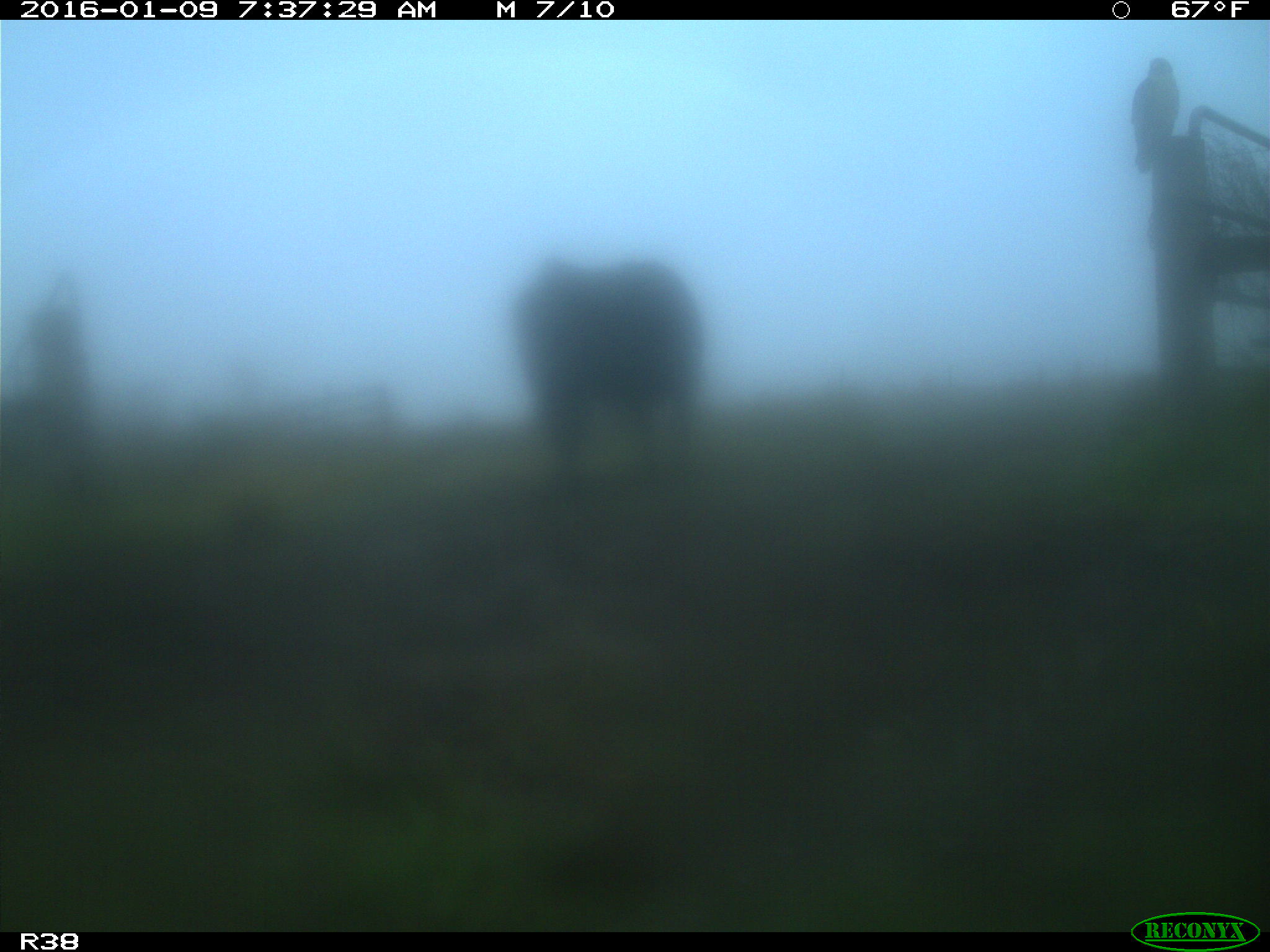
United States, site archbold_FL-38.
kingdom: Animalia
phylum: Chordata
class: Mammalia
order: Artiodactyla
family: Bovidae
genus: Bos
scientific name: Bos taurus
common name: domestic cow